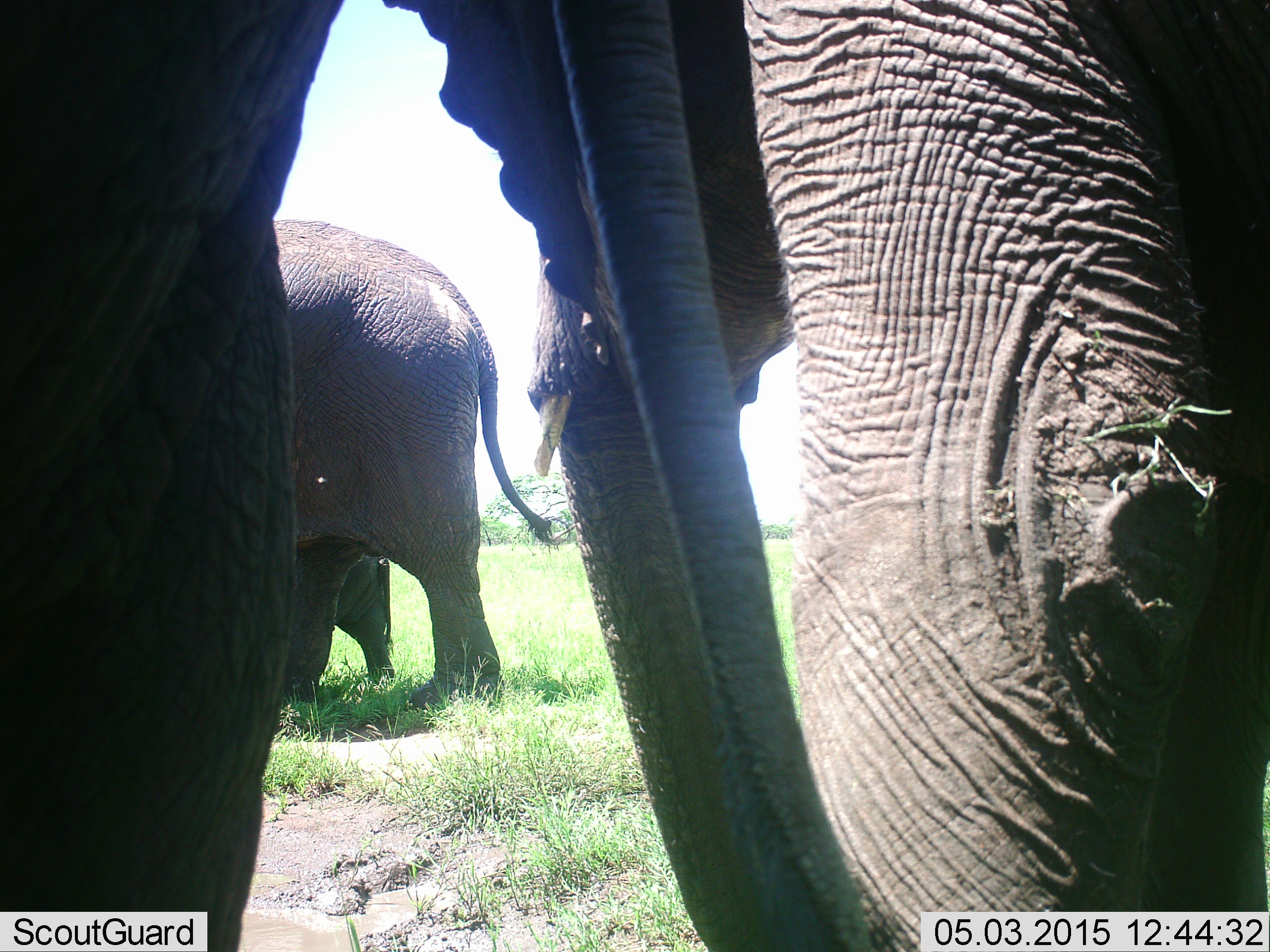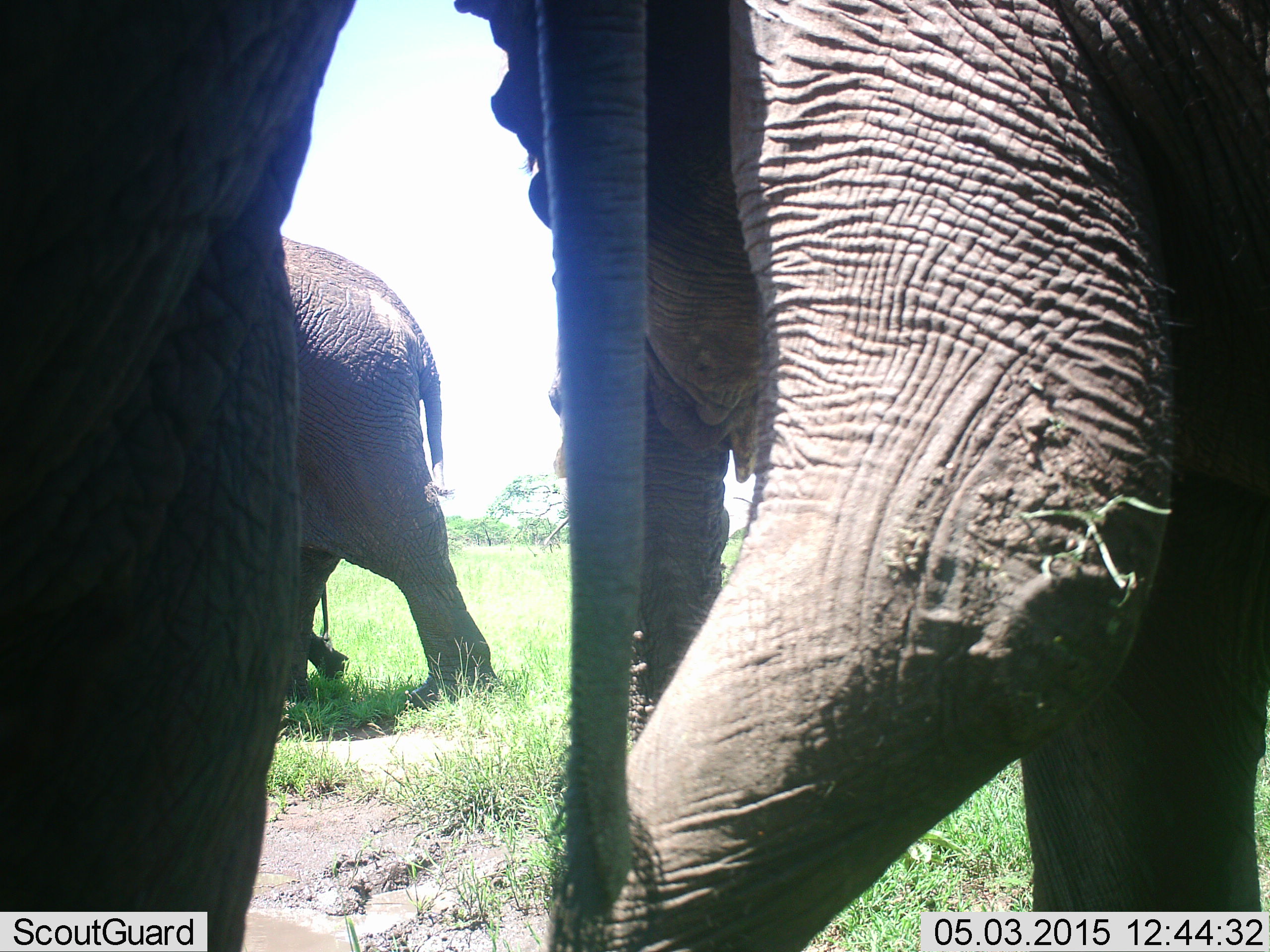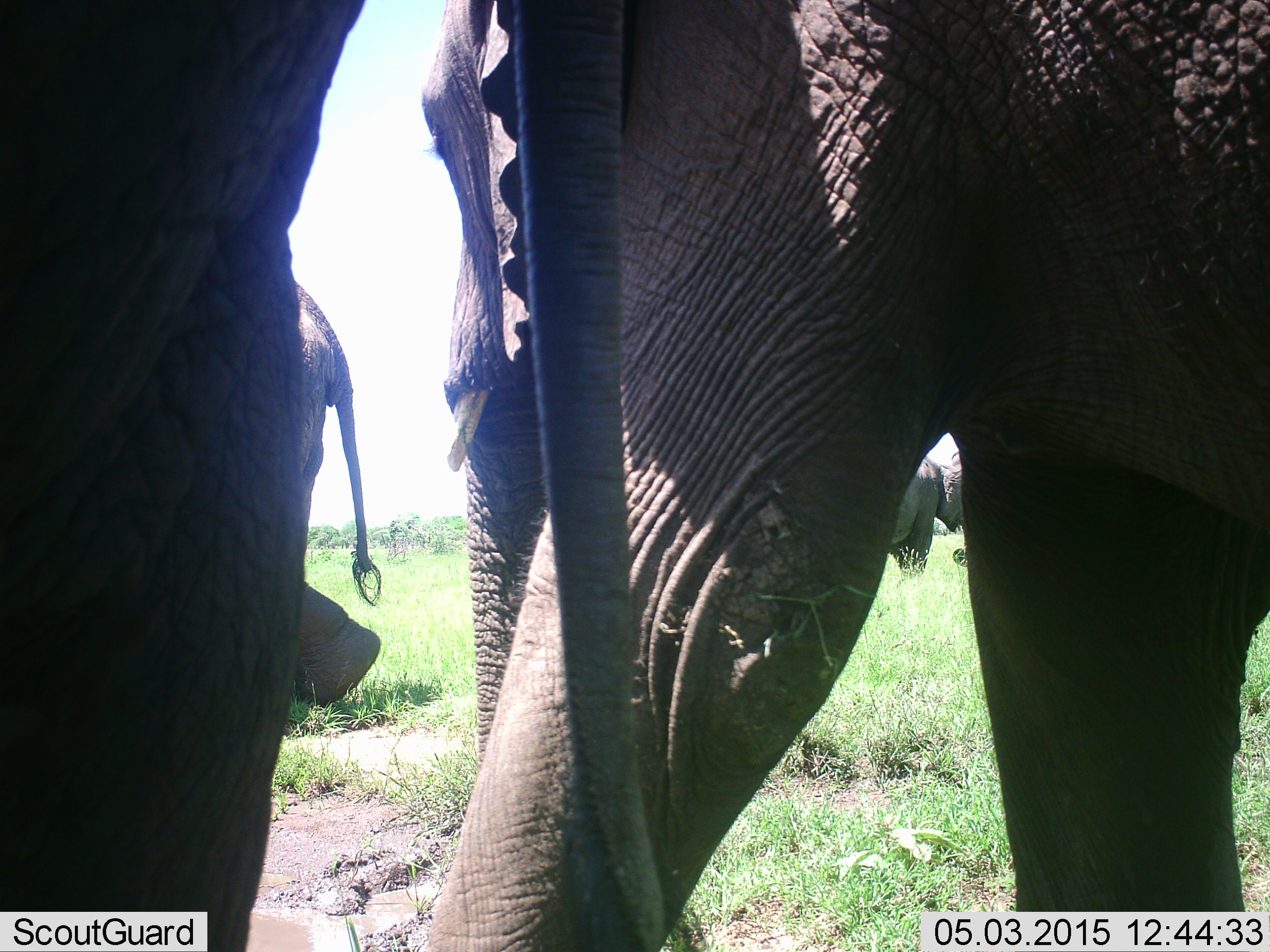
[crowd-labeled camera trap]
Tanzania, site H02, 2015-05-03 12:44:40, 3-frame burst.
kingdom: Animalia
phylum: Chordata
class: Mammalia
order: Proboscidea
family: Elephantidae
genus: Loxodonta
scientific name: Loxodonta africana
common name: african bush elephant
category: elephant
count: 4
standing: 50%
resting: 0%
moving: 100%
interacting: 0%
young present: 60%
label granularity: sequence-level